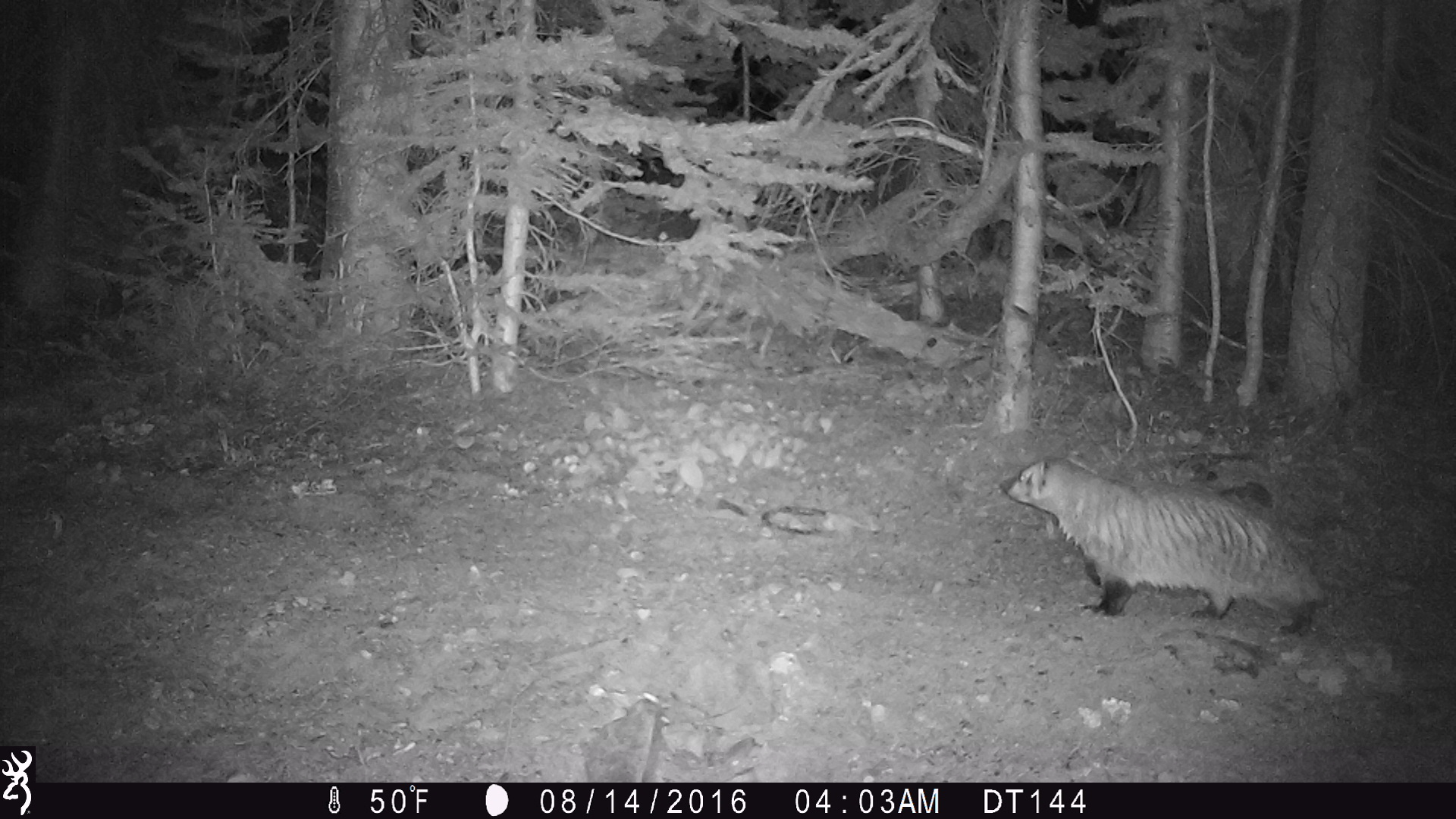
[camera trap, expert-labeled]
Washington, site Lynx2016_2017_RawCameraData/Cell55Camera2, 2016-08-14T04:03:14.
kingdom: Animalia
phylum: Chordata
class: Mammalia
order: Carnivora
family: Mustelidae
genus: Taxidea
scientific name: Taxidea taxus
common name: american badger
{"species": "Taxidea taxus (american badger)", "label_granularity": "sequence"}